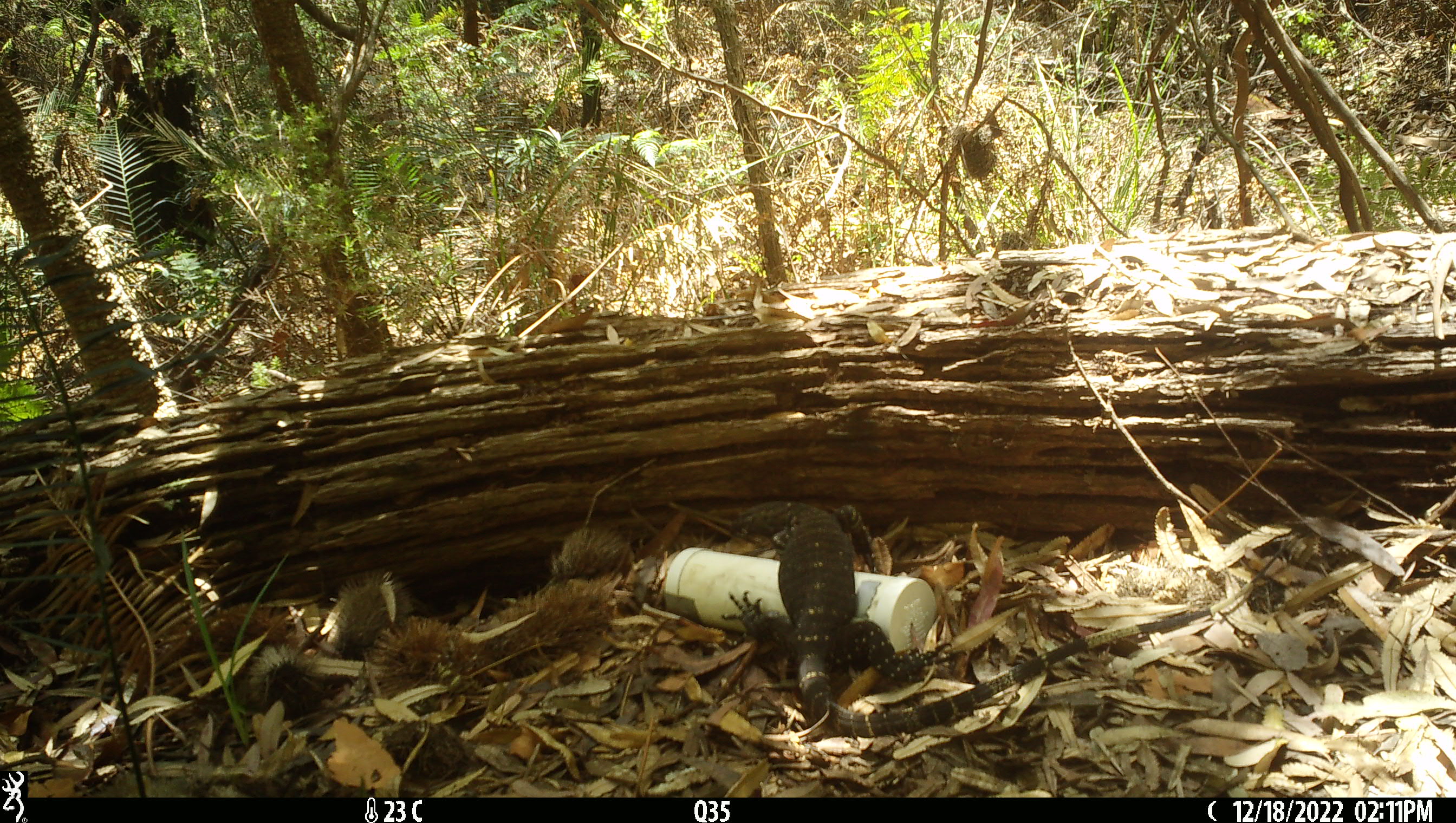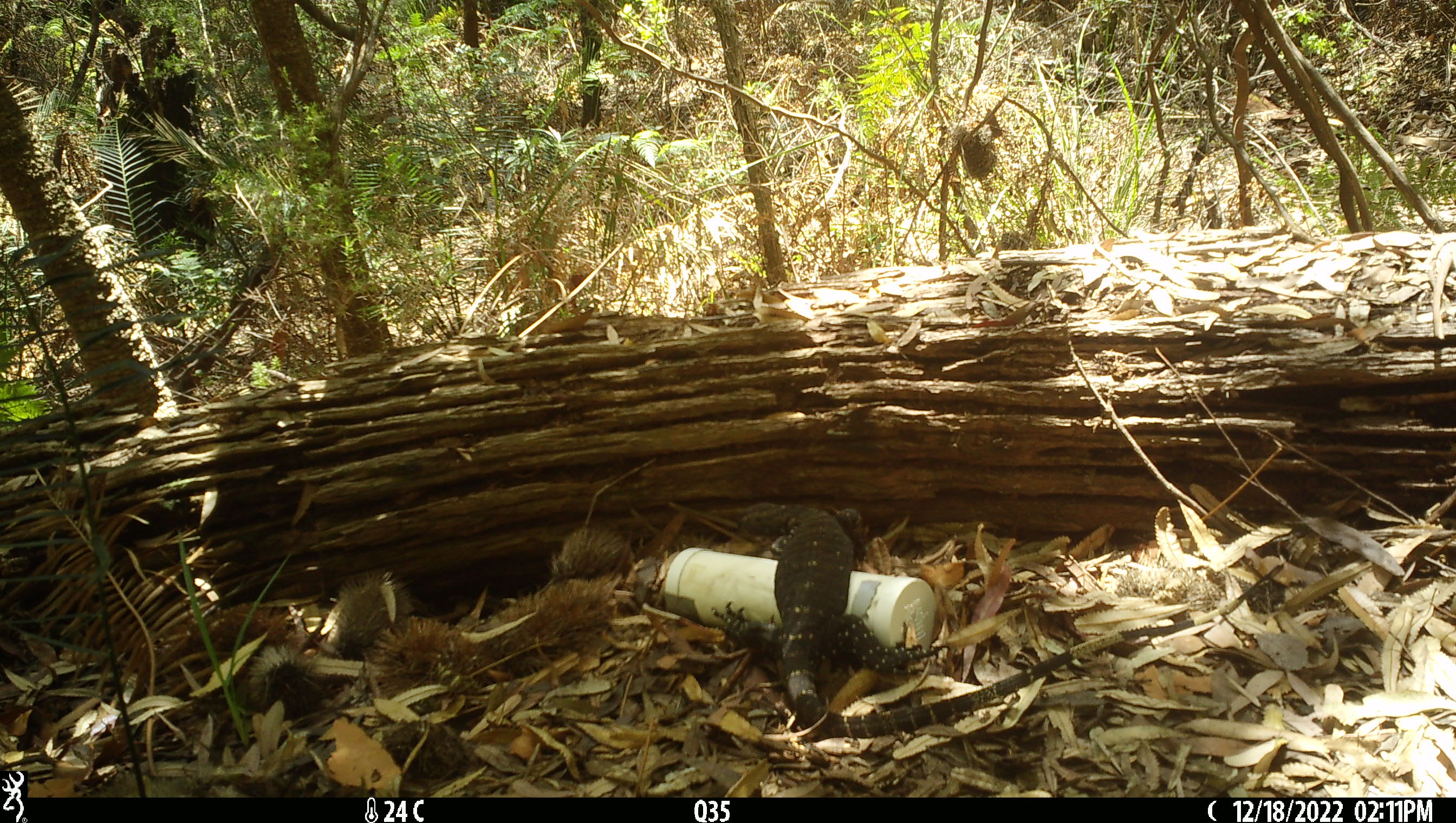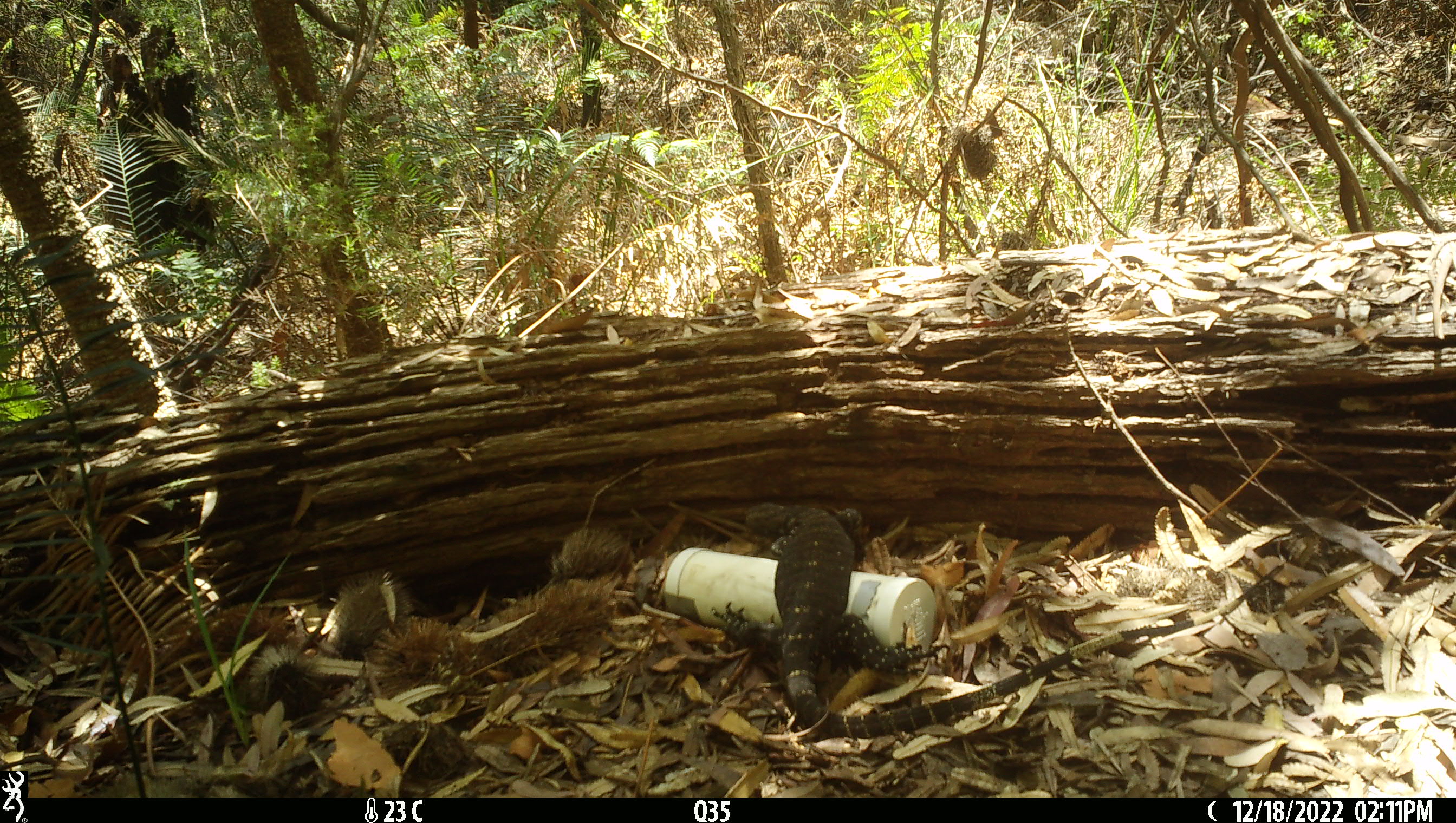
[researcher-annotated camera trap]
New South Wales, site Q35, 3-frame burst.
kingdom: Animalia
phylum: Chordata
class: Reptilia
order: Squamata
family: Varanidae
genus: Varanus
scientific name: Varanus varius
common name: lace monitor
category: goanna